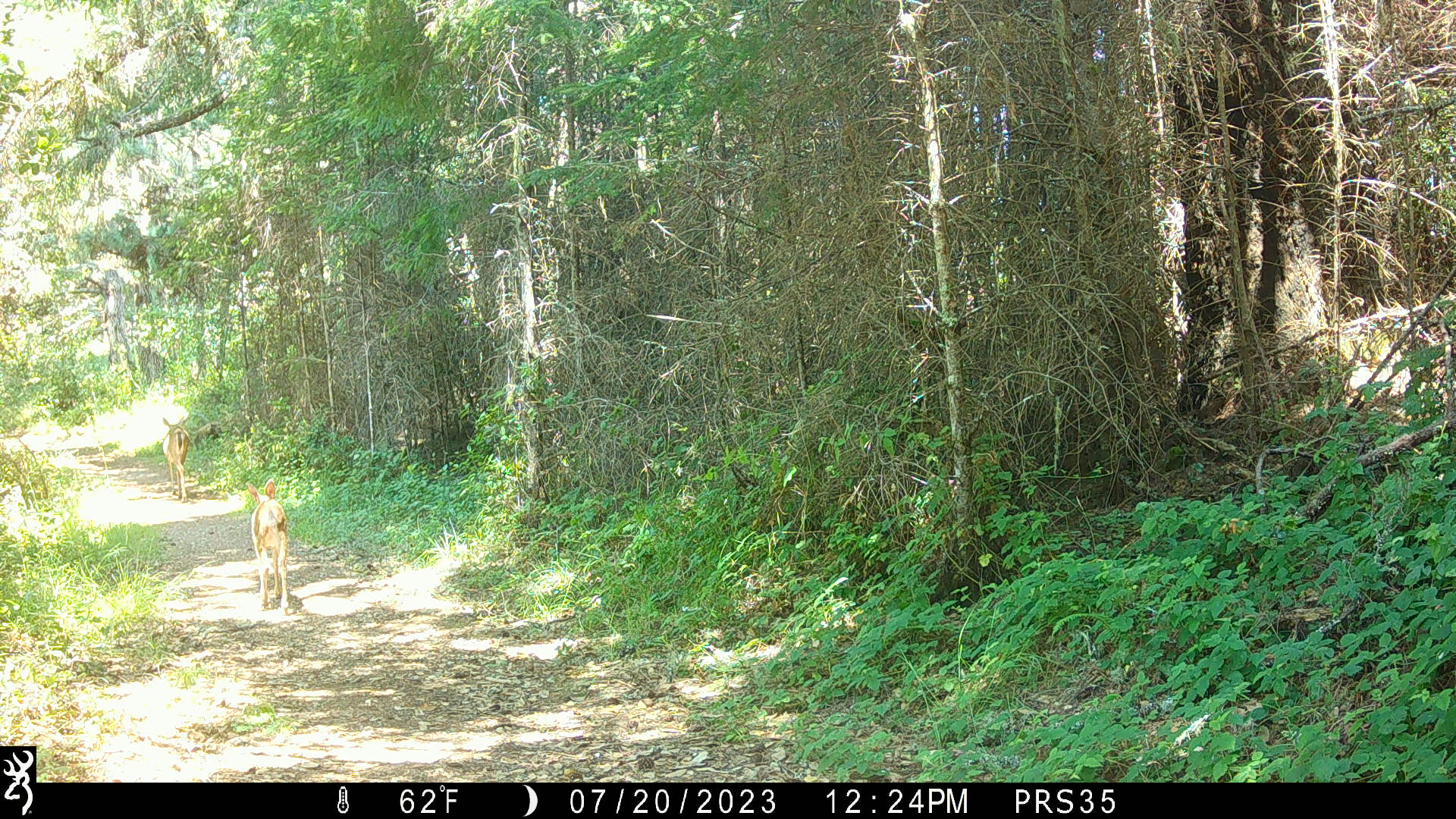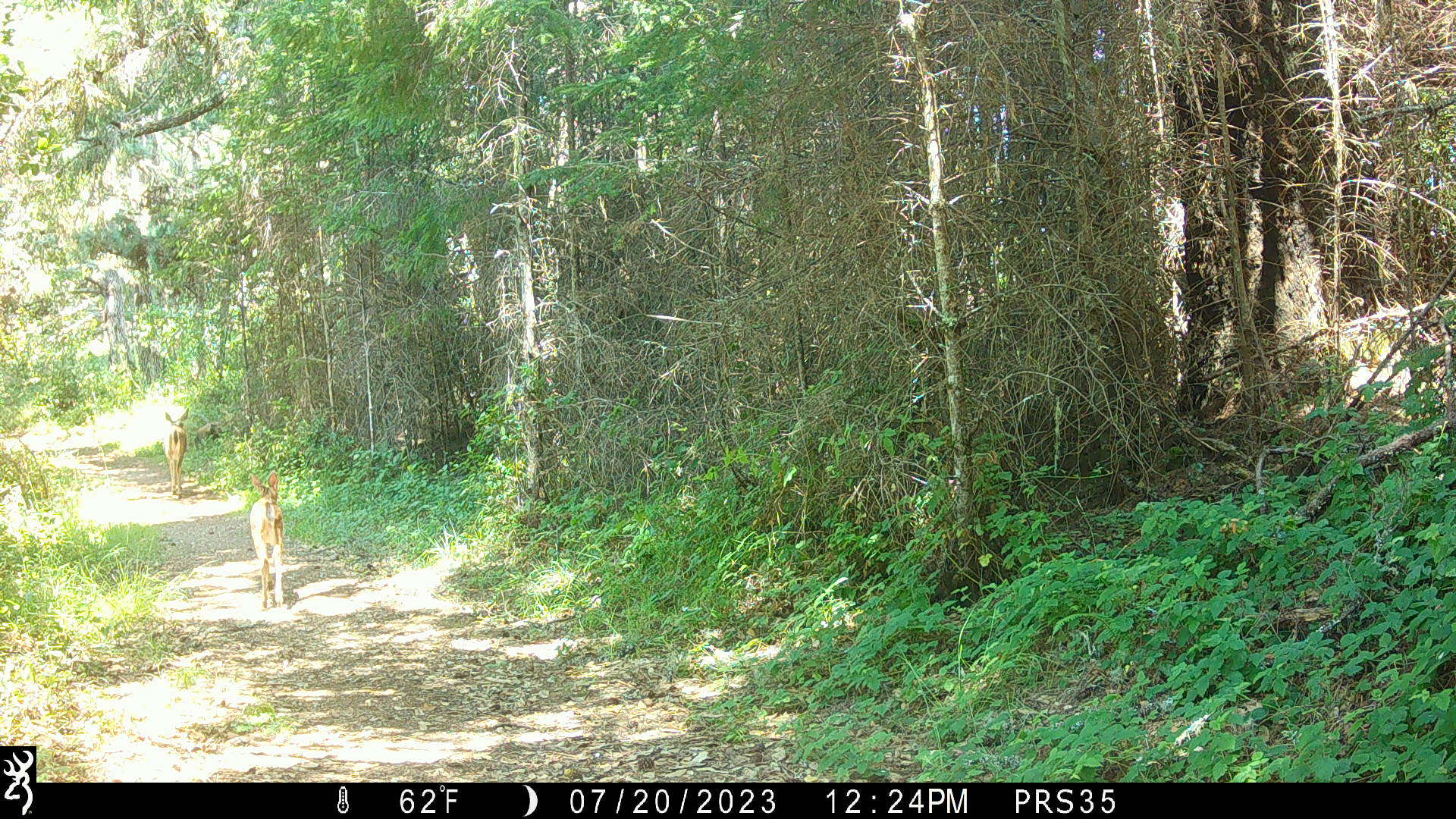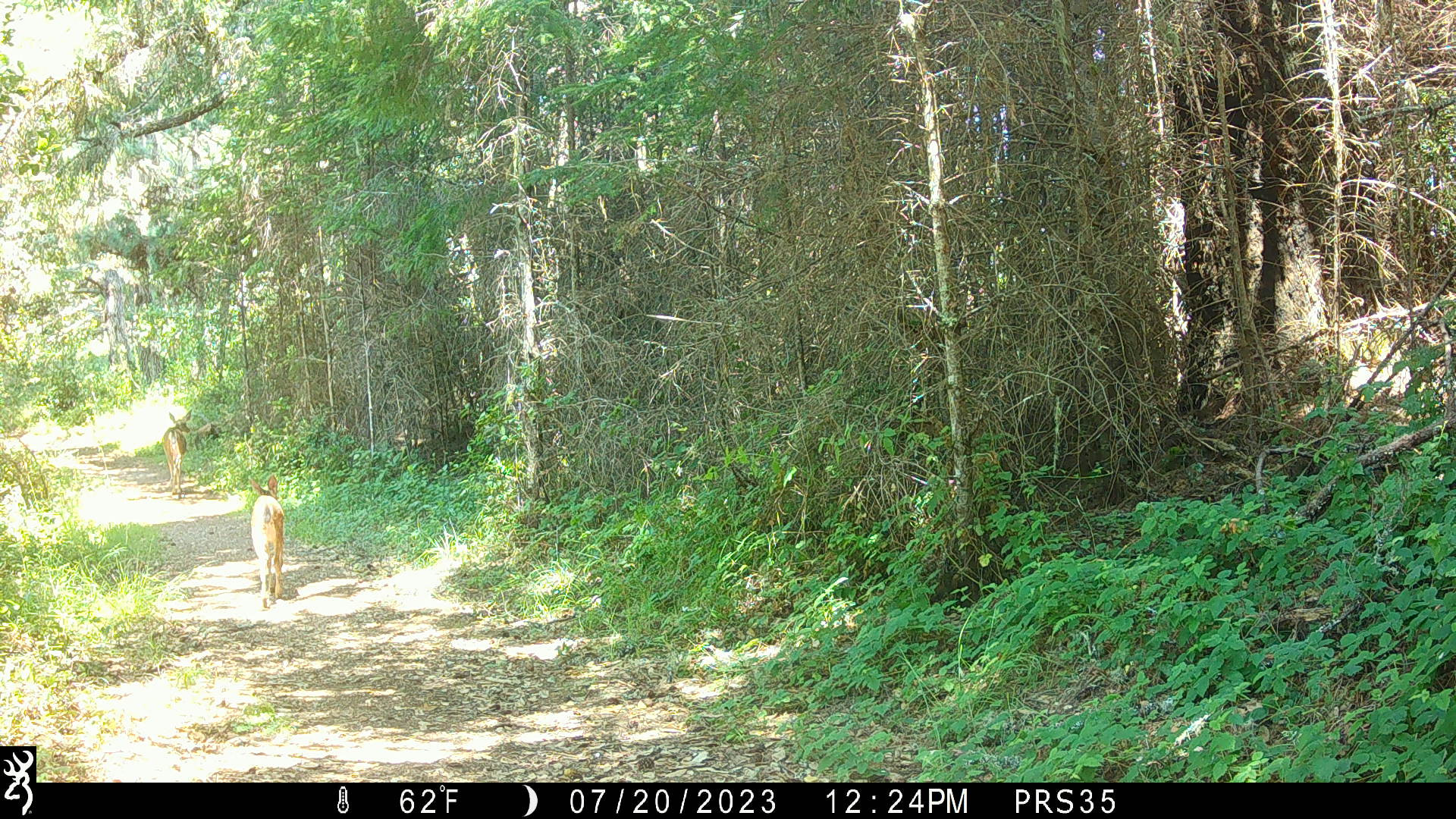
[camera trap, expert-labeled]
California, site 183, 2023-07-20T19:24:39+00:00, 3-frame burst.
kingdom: Animalia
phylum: Chordata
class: Mammalia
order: Artiodactyla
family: Cervidae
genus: Odocoileus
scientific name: Odocoileus hemionus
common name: mule deer